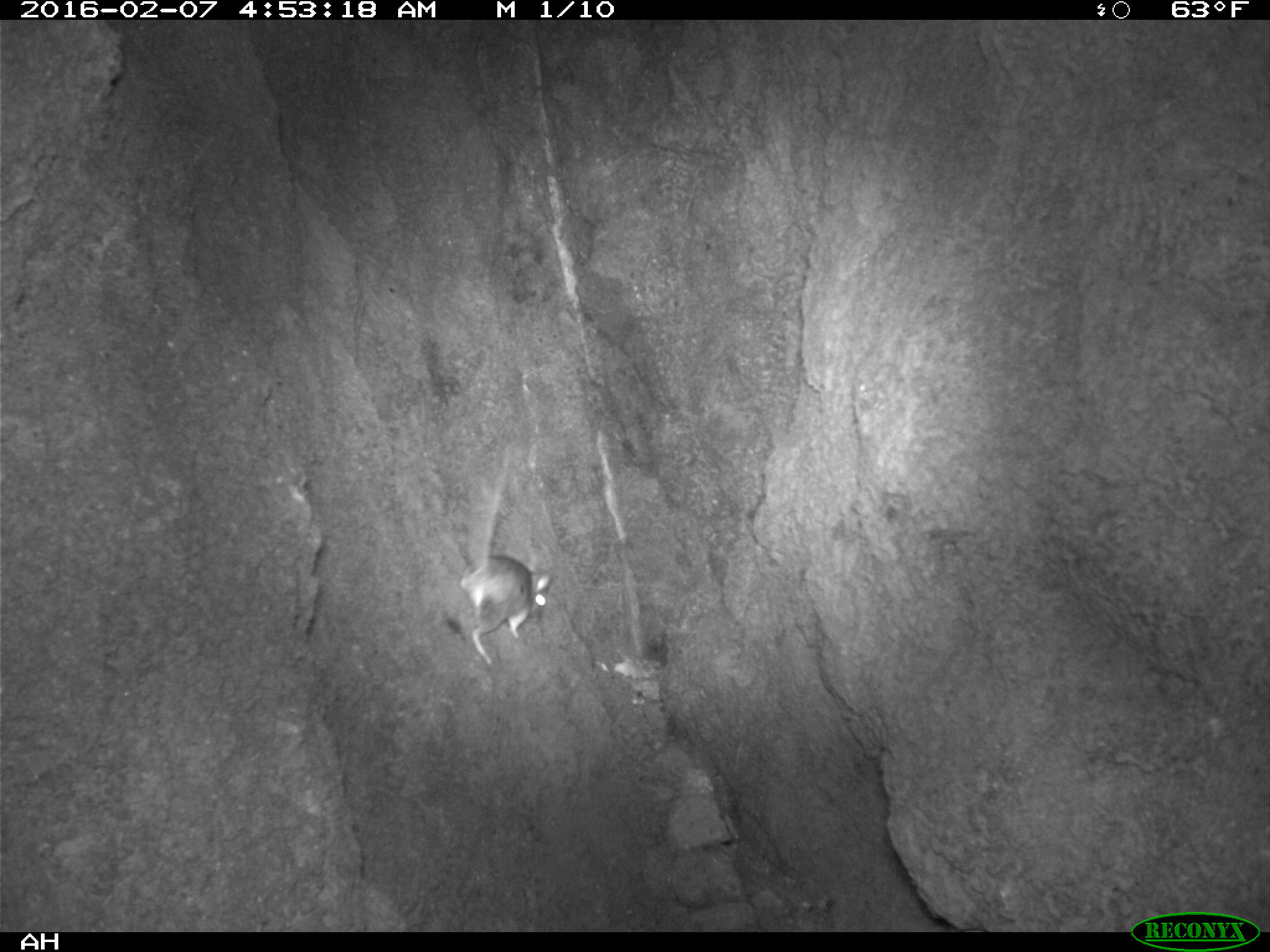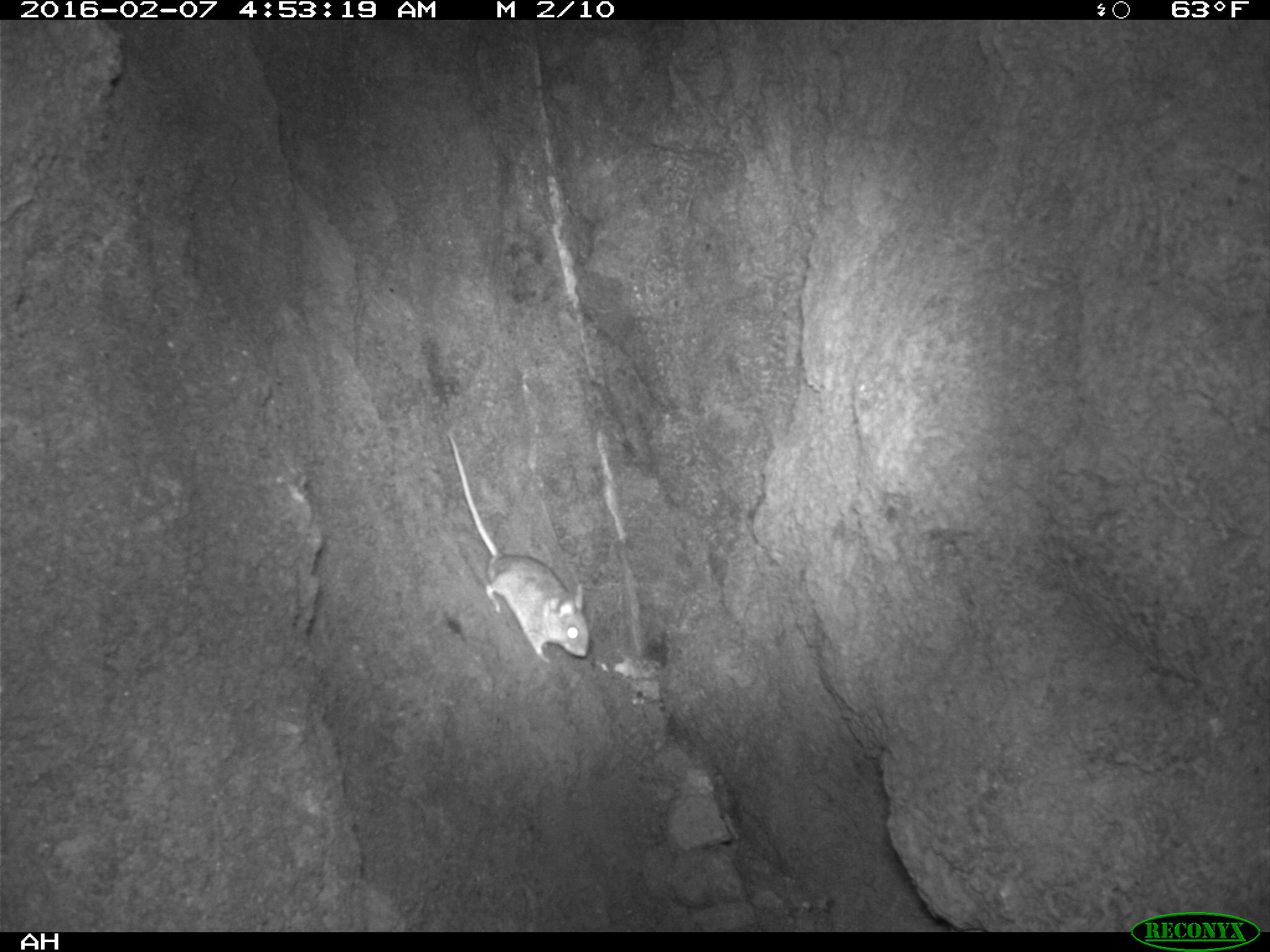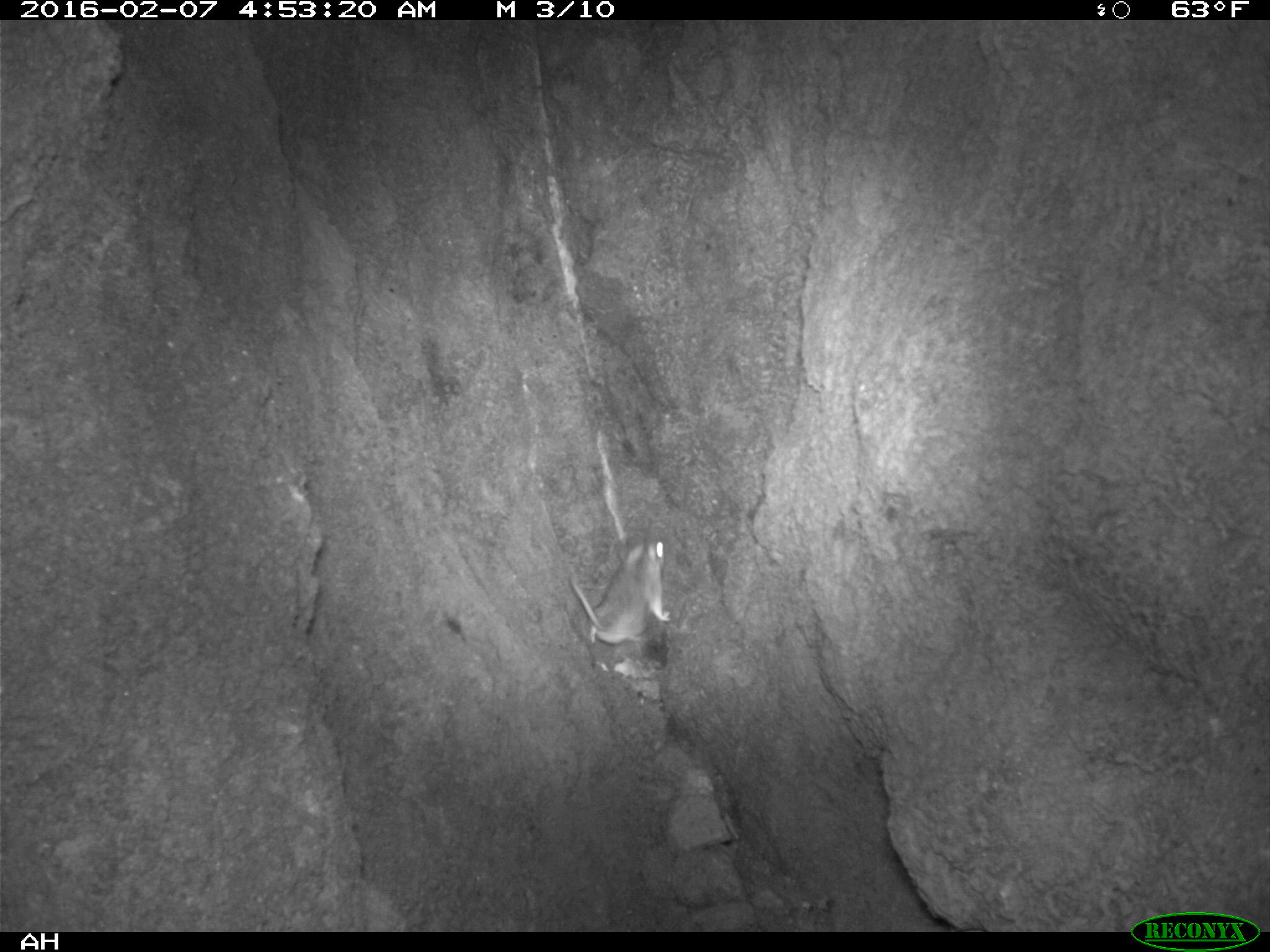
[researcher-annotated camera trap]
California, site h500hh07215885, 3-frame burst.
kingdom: Animalia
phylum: Chordata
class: Mammalia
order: Rodentia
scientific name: Rodentia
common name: rodent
Rodent (Rodentia).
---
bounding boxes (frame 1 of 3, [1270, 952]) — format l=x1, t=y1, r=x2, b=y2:
rodent: l=459, t=478, r=550, b=666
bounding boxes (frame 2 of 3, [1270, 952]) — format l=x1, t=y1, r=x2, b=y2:
rodent: l=443, t=428, r=590, b=666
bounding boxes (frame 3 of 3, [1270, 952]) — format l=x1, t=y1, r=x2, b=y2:
rodent: l=569, t=532, r=668, b=643